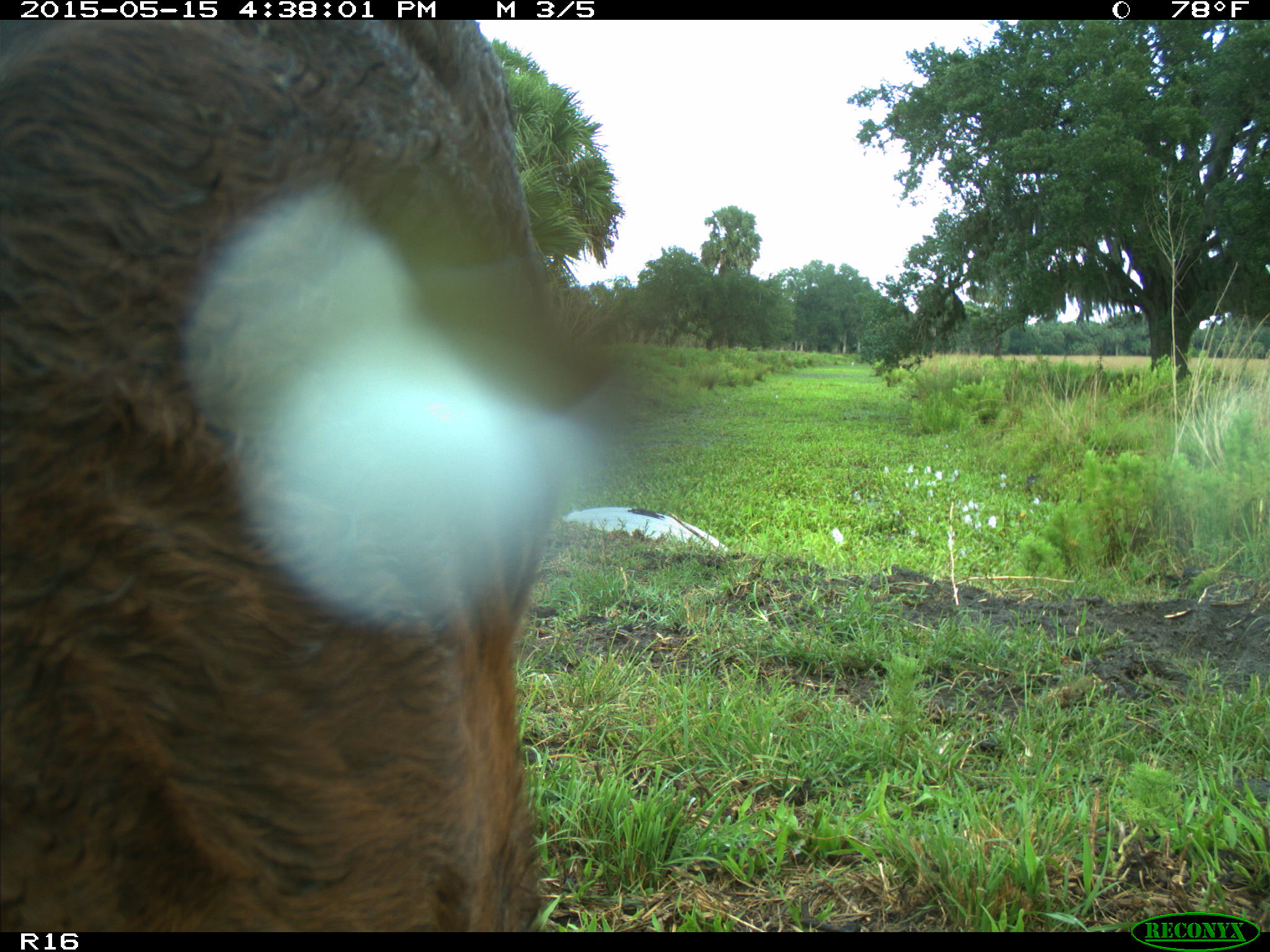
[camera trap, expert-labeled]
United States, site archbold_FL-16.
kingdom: Animalia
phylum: Chordata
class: Mammalia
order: Artiodactyla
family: Bovidae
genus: Bos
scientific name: Bos taurus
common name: domestic cow